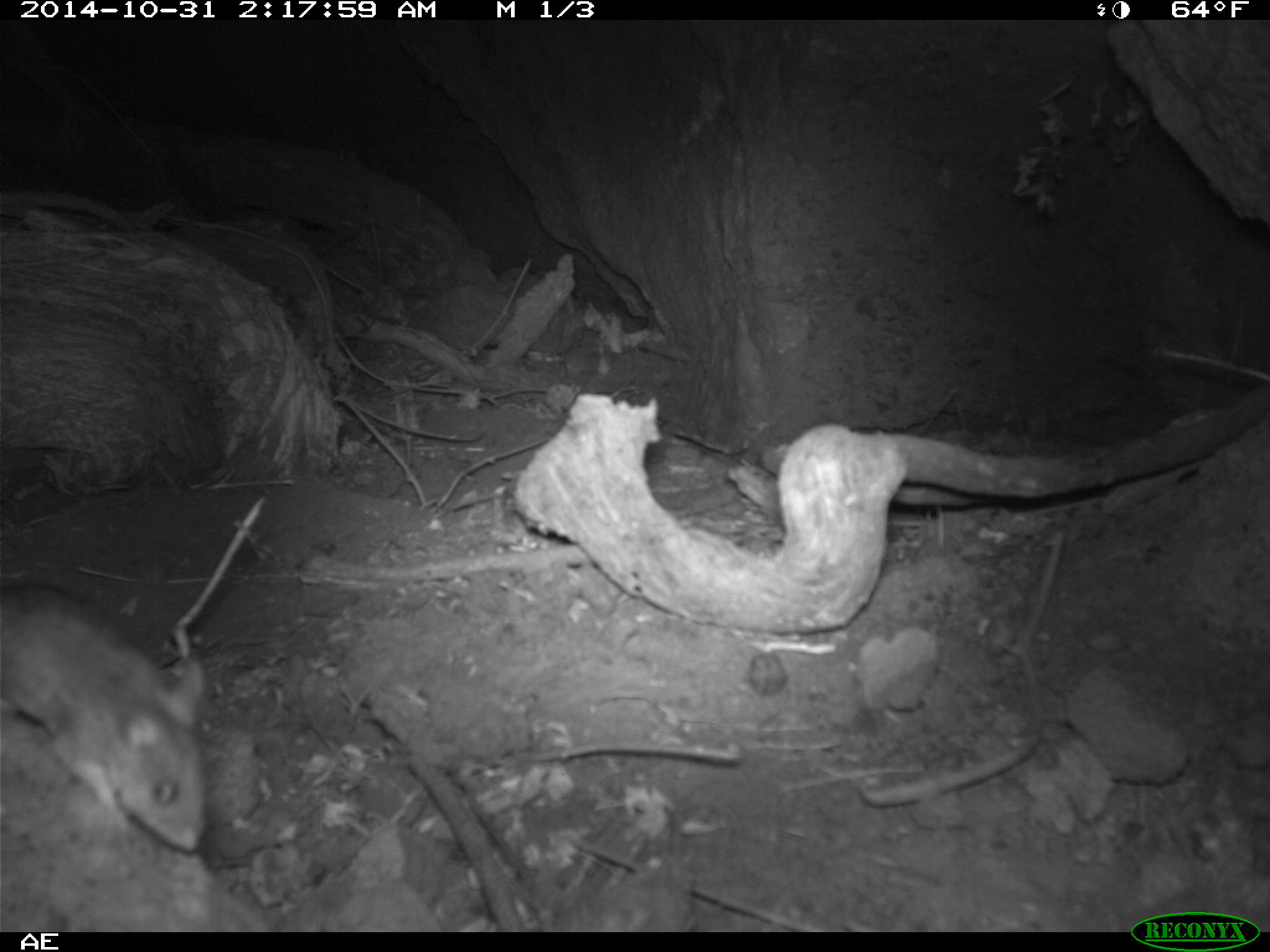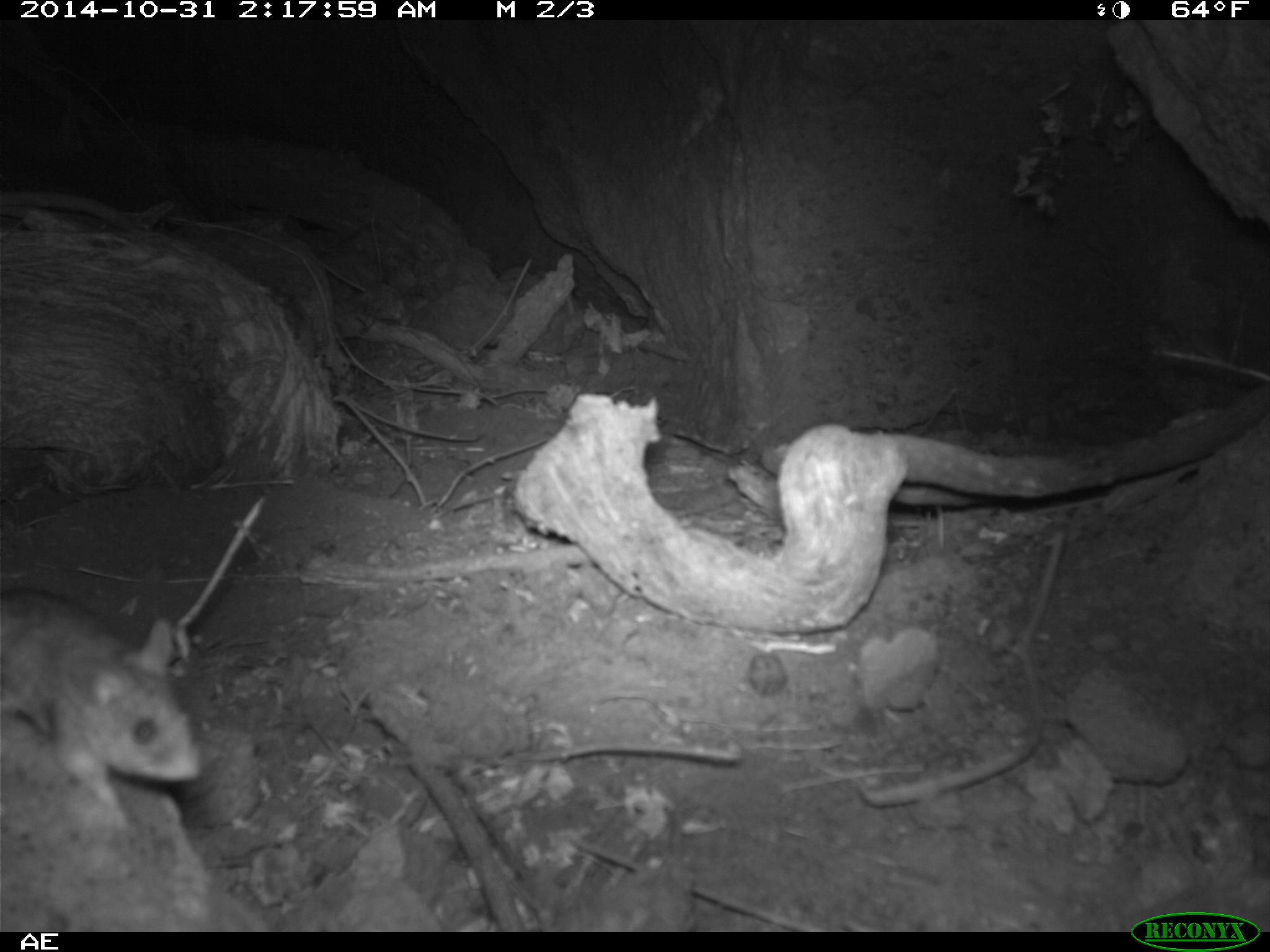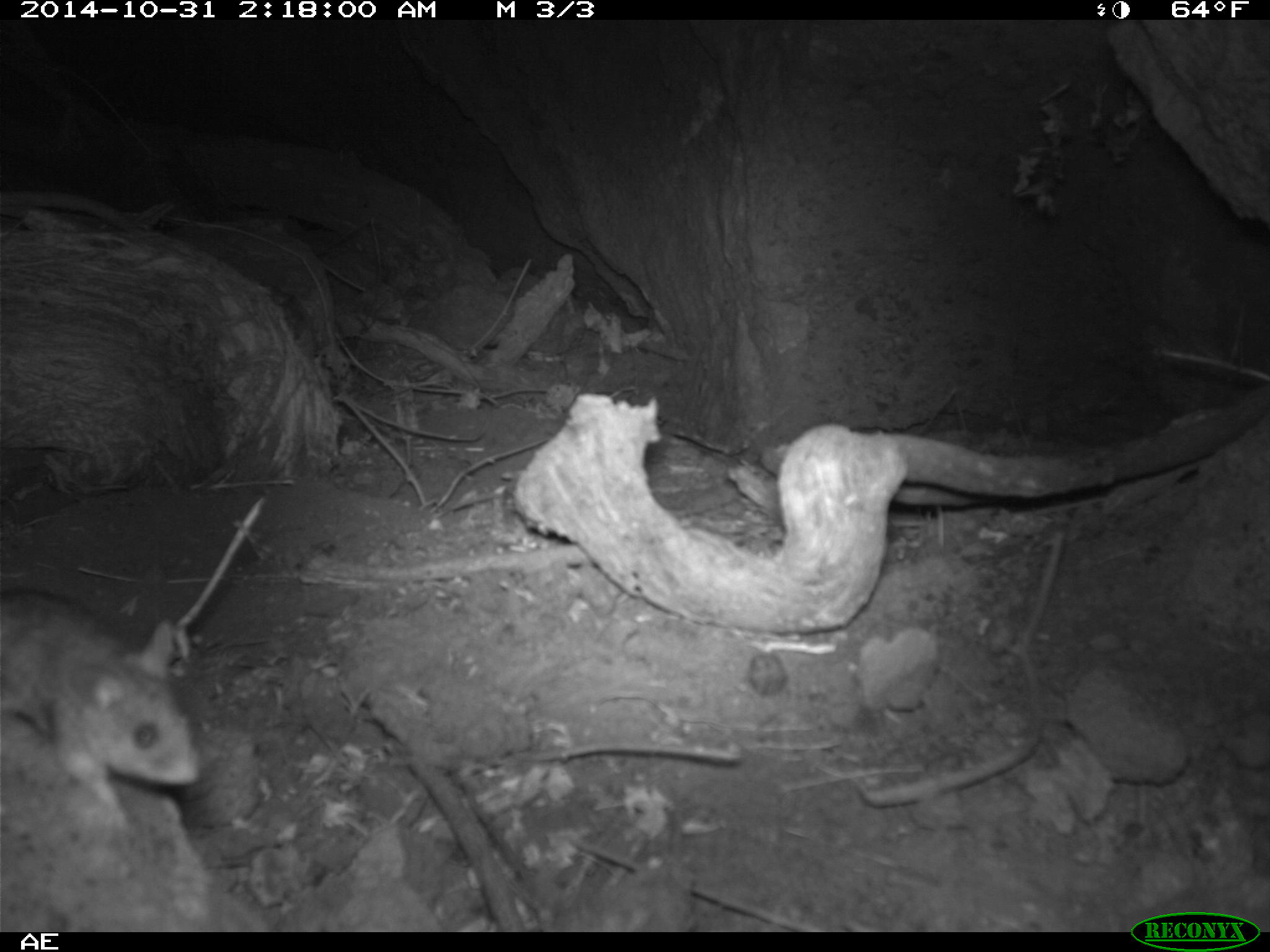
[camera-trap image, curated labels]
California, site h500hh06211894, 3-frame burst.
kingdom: Animalia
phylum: Chordata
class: Mammalia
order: Rodentia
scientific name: Rodentia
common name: rodent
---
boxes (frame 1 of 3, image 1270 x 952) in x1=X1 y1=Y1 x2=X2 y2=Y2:
rodent: x1=0 y1=586 x2=205 y2=852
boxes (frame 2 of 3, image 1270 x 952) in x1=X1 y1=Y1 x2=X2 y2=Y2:
rodent: x1=0 y1=585 x2=205 y2=827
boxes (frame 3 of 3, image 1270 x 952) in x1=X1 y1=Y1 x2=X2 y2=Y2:
rodent: x1=0 y1=590 x2=202 y2=831